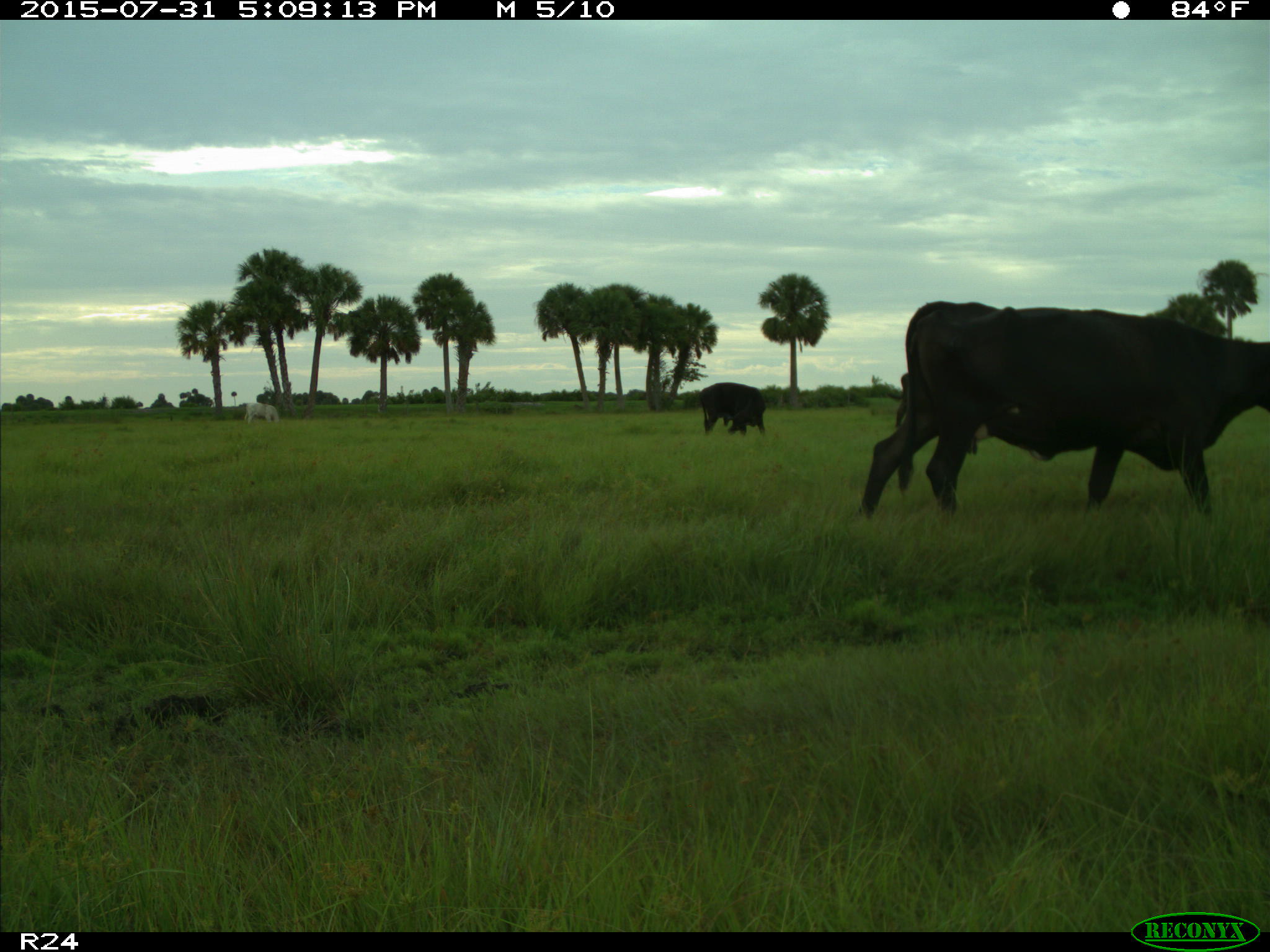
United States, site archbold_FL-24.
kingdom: Animalia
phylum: Chordata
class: Mammalia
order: Artiodactyla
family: Bovidae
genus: Bos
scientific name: Bos taurus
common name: domestic cow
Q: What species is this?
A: Bos taurus (domestic cow).